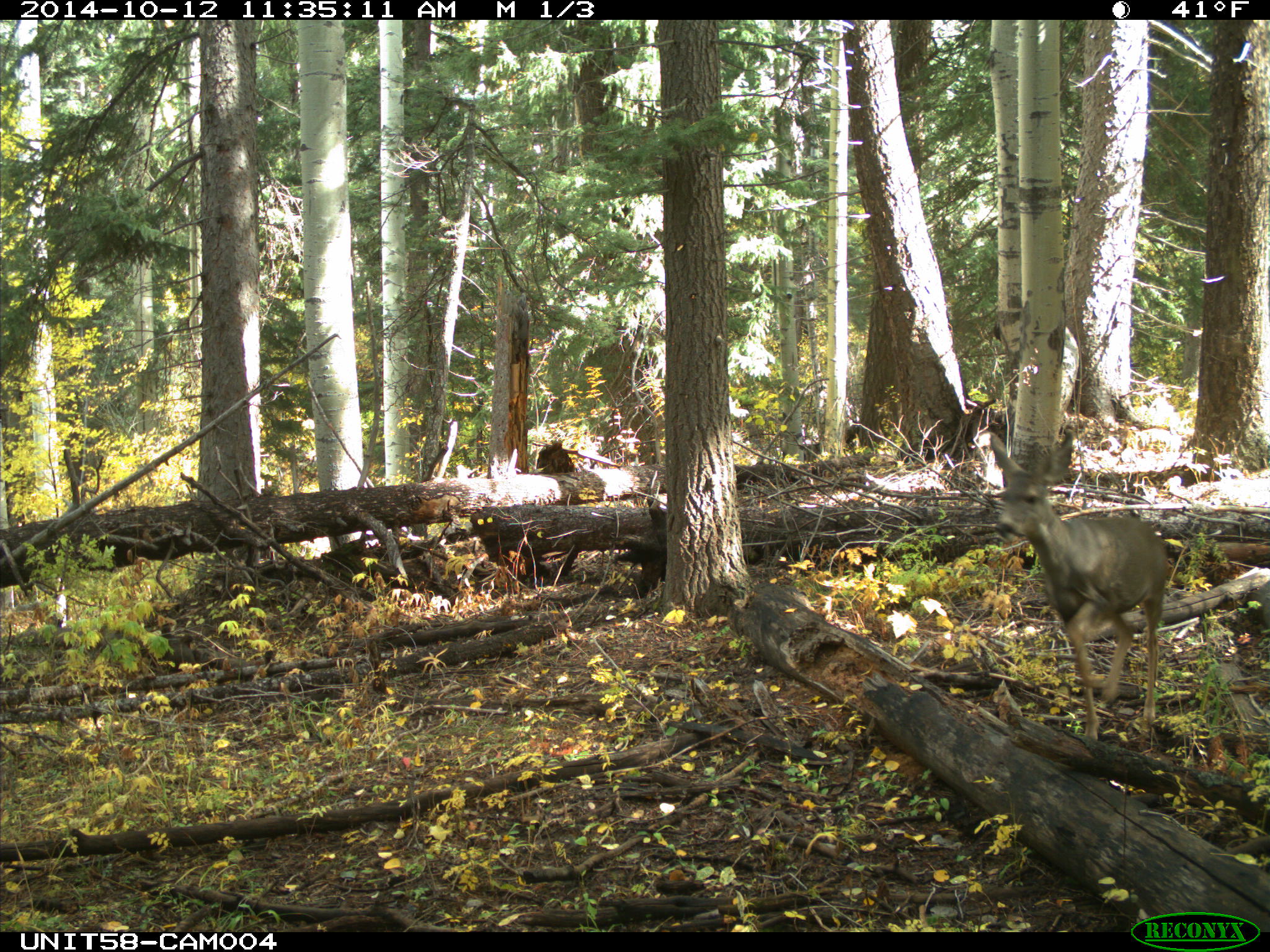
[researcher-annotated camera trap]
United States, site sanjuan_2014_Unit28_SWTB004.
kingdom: Animalia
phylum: Chordata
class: Mammalia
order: Artiodactyla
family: Cervidae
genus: Odocoileus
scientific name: Odocoileus hemionus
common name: mule deer